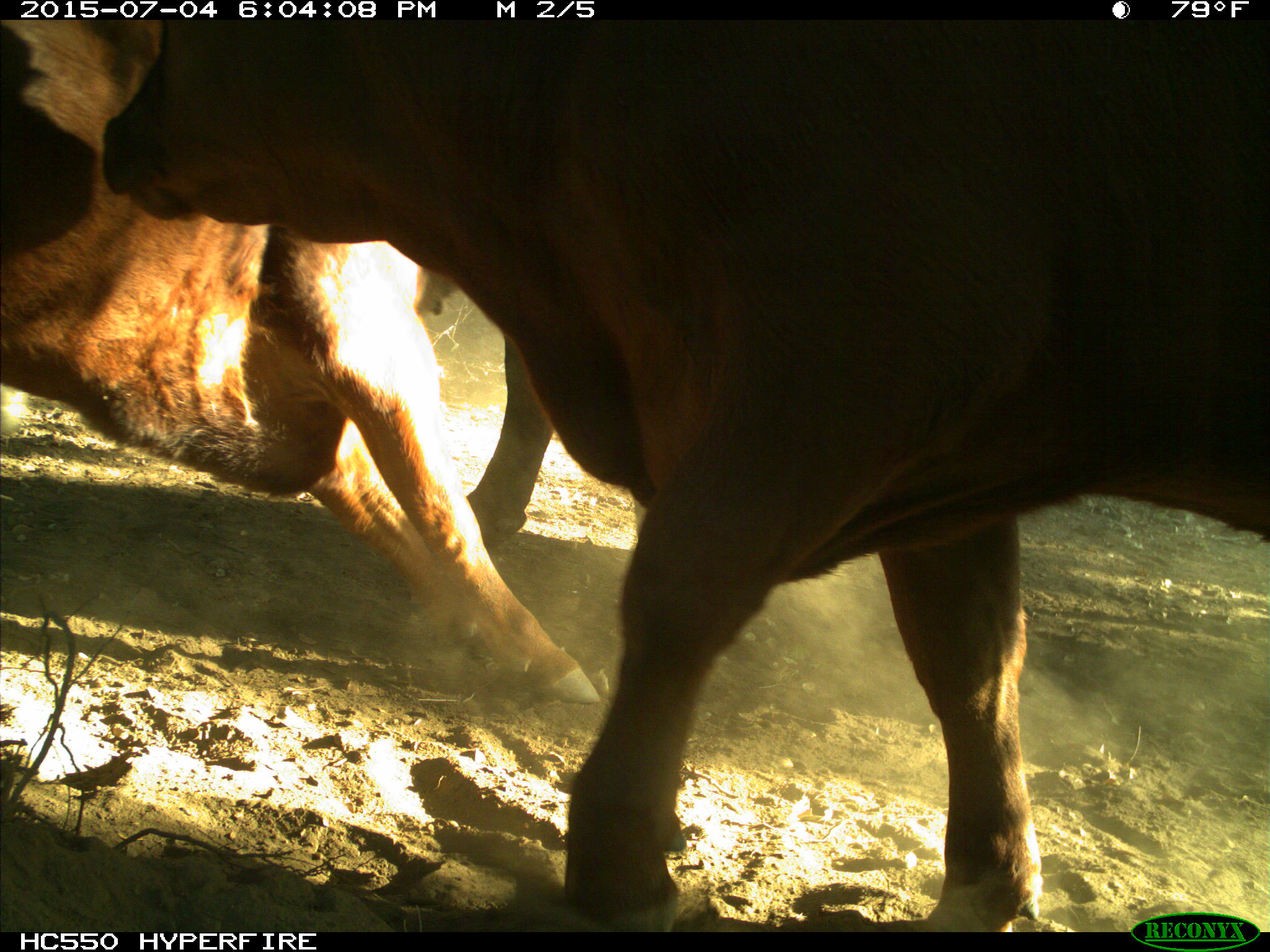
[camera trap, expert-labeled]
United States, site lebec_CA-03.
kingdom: Animalia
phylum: Chordata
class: Mammalia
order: Artiodactyla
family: Bovidae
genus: Bos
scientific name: Bos taurus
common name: domestic cow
Bos taurus (domestic cow).